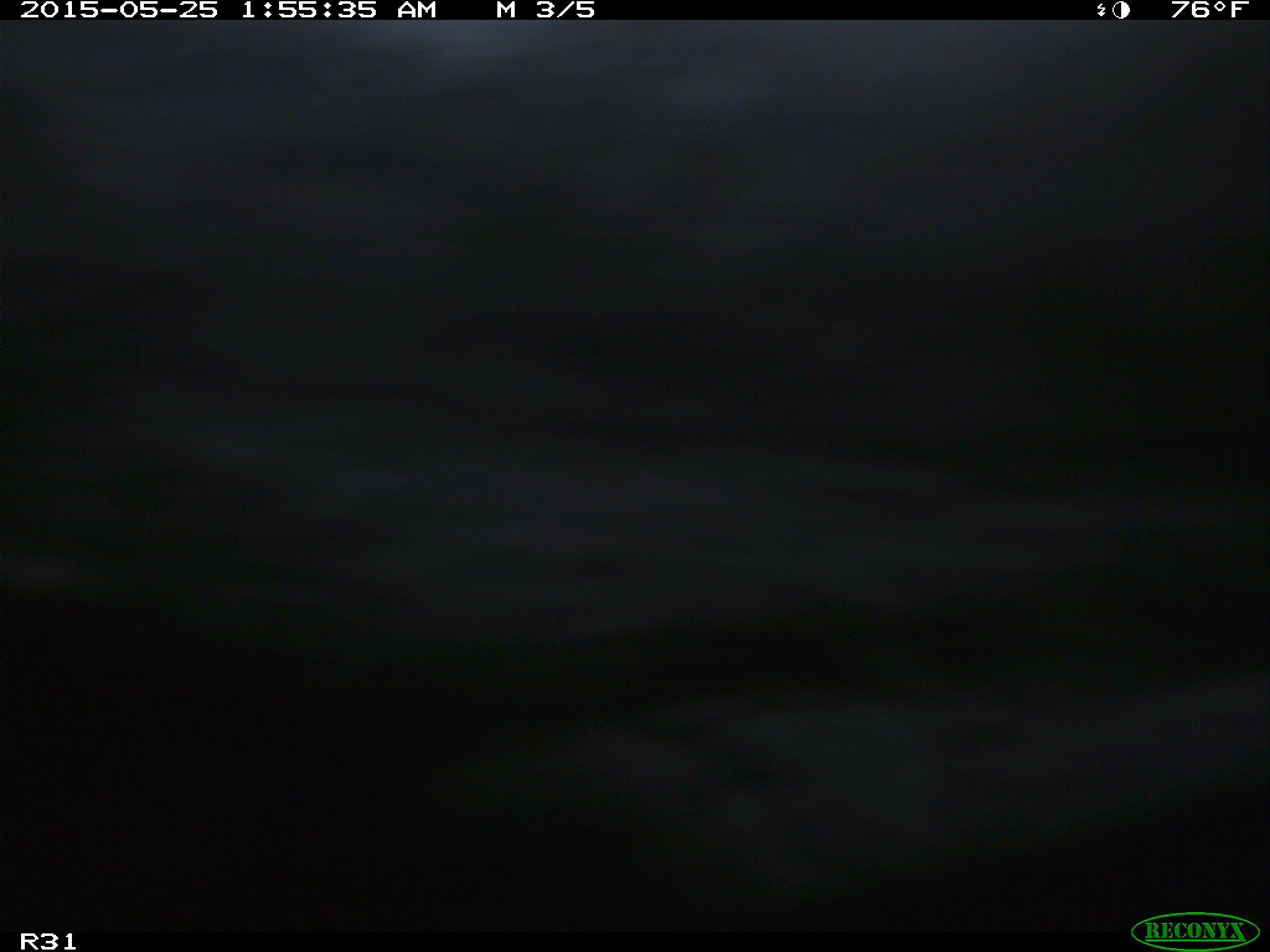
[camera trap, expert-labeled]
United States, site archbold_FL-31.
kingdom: Animalia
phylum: Chordata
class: Mammalia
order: Artiodactyla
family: Bovidae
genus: Bos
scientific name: Bos taurus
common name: domestic cow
Bos taurus (domestic cow).